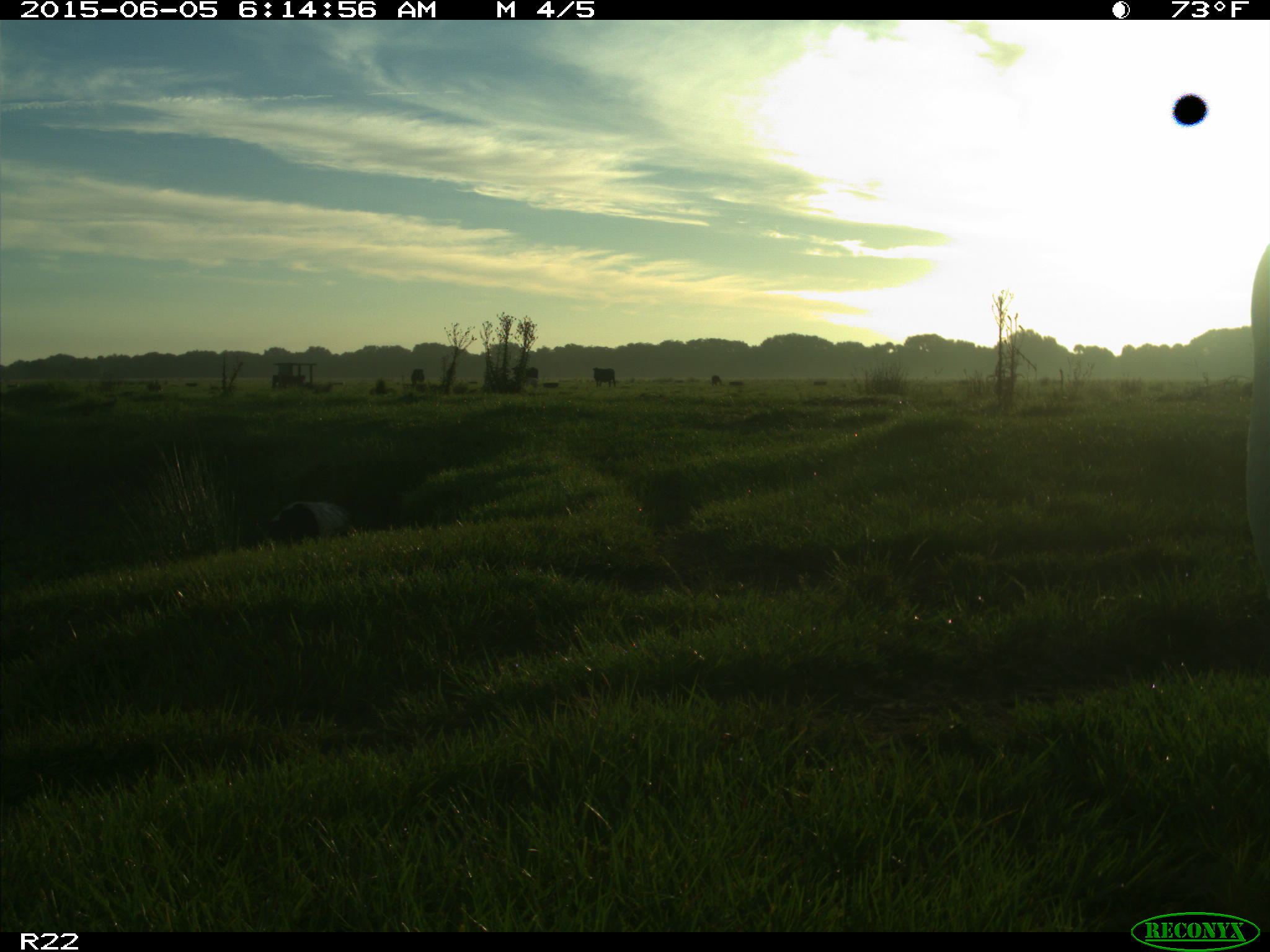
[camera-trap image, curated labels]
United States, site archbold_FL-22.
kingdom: Animalia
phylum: Chordata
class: Mammalia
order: Artiodactyla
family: Bovidae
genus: Bos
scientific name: Bos taurus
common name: domestic cow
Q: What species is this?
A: Bos taurus (domestic cow).